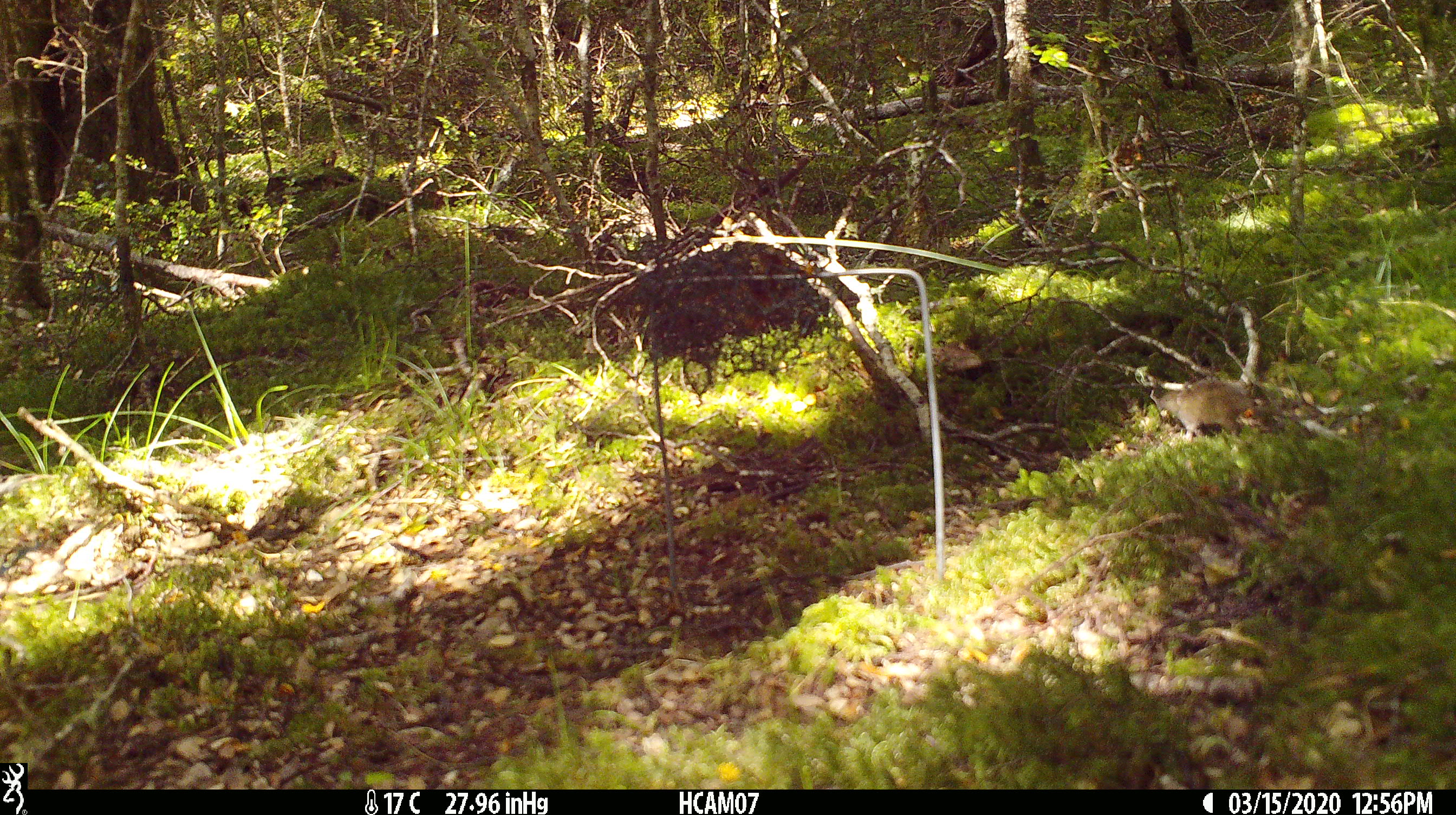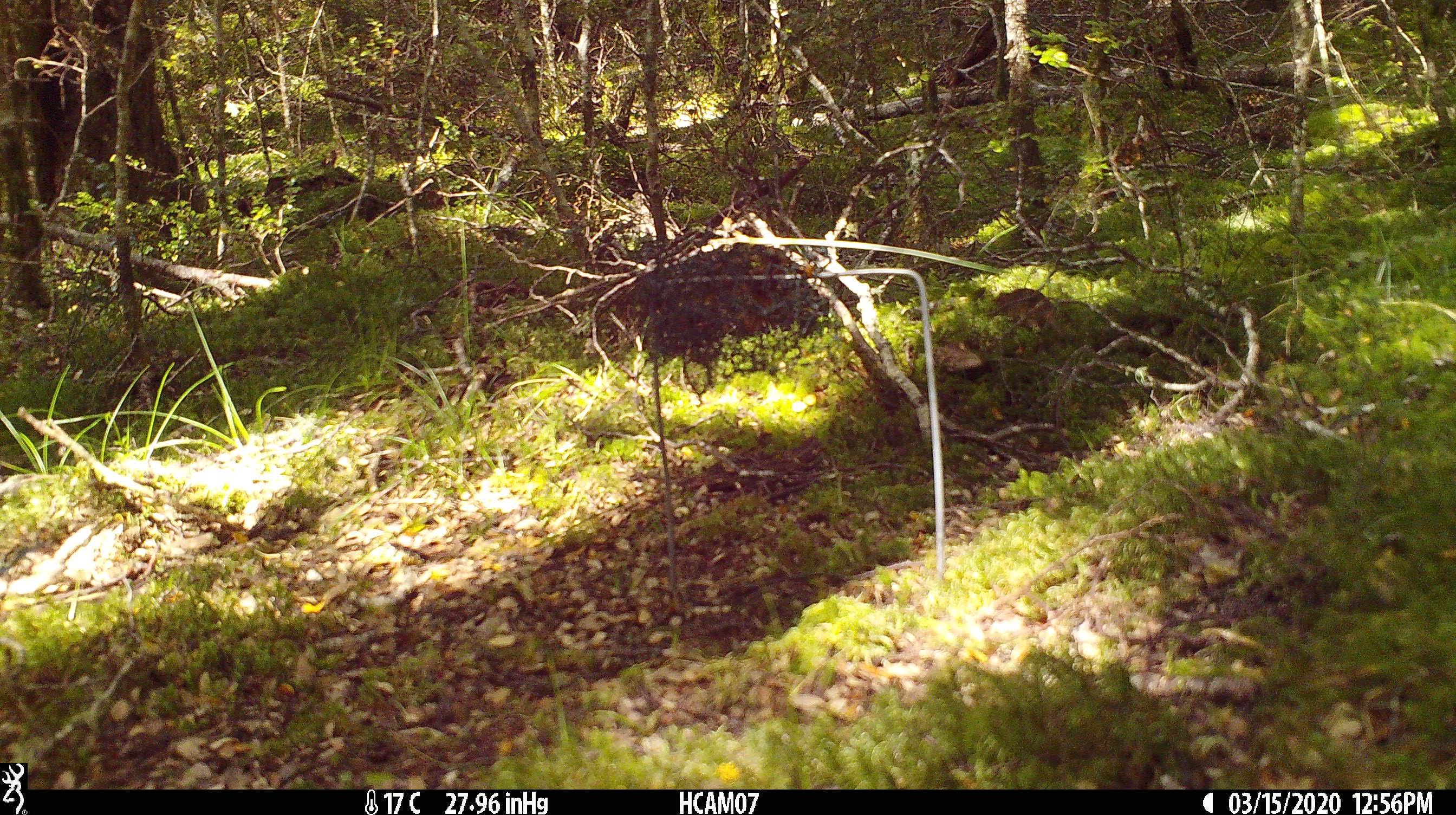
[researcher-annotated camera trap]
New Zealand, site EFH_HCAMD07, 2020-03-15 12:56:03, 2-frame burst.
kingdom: Animalia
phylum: Chordata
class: Mammalia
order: Rodentia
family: Muridae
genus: Mus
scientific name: Mus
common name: mouse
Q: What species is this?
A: Mouse (Mus).